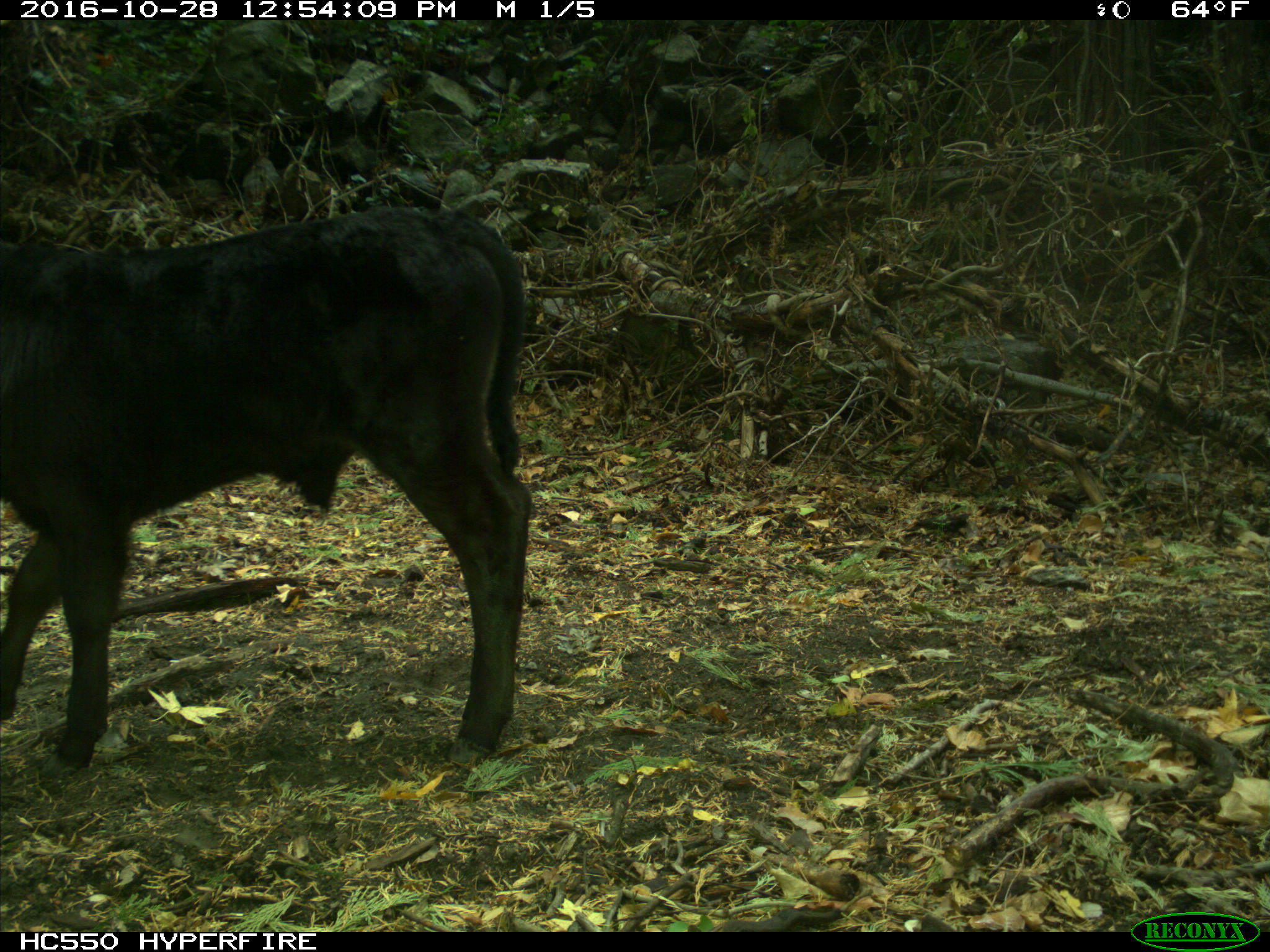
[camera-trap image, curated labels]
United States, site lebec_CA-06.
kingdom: Animalia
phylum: Chordata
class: Mammalia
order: Artiodactyla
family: Bovidae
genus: Bos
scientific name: Bos taurus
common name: domestic cow